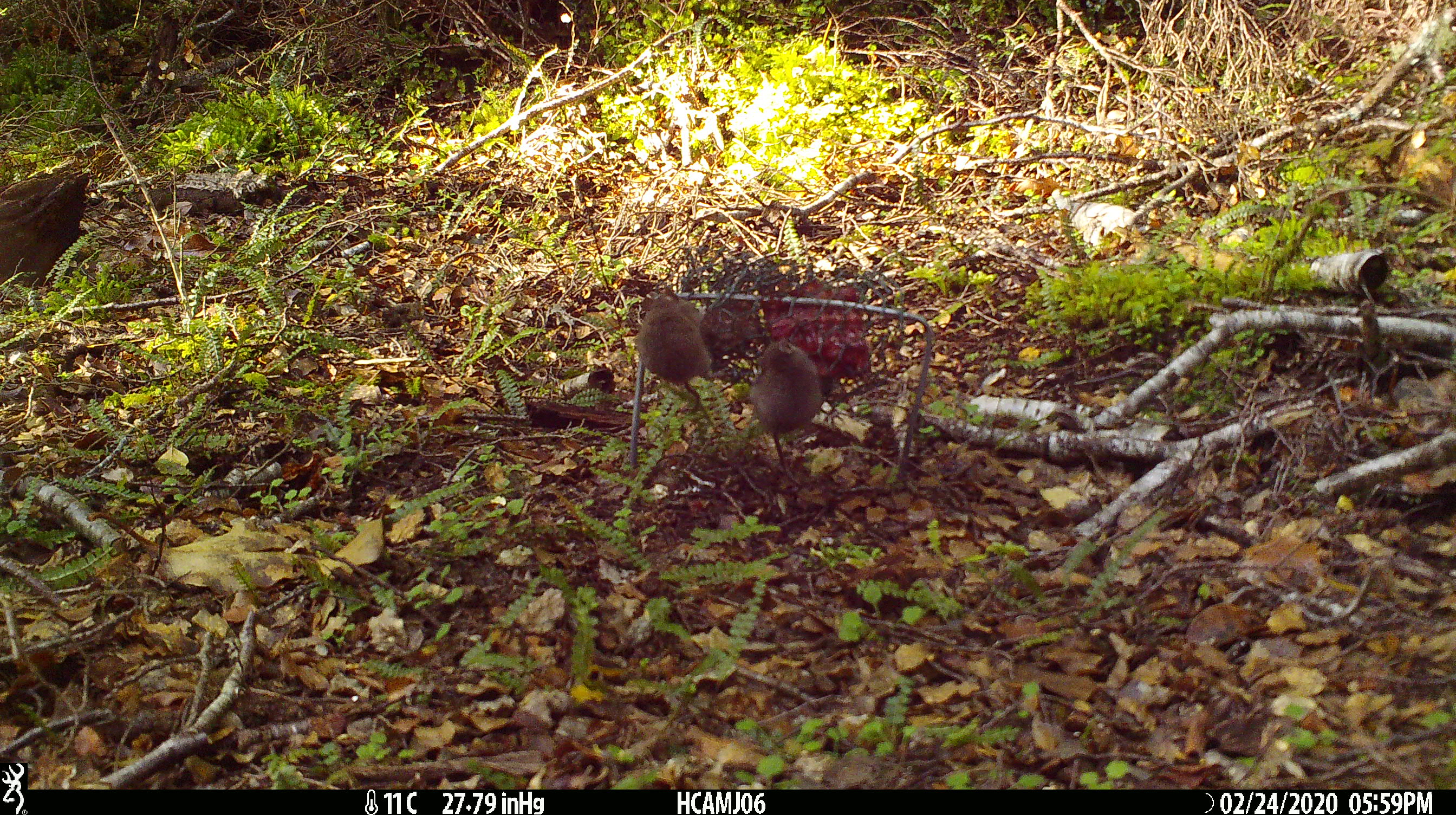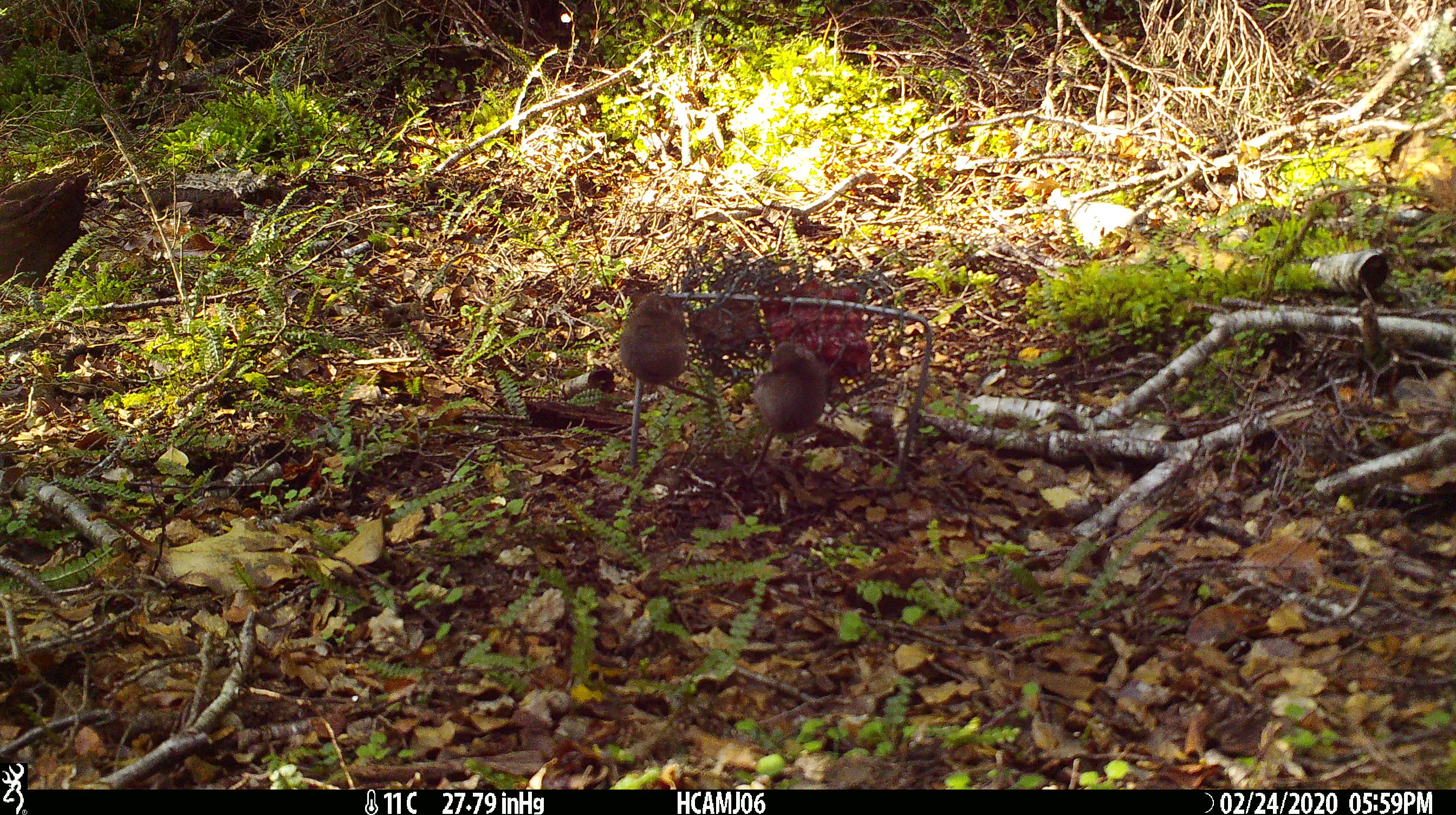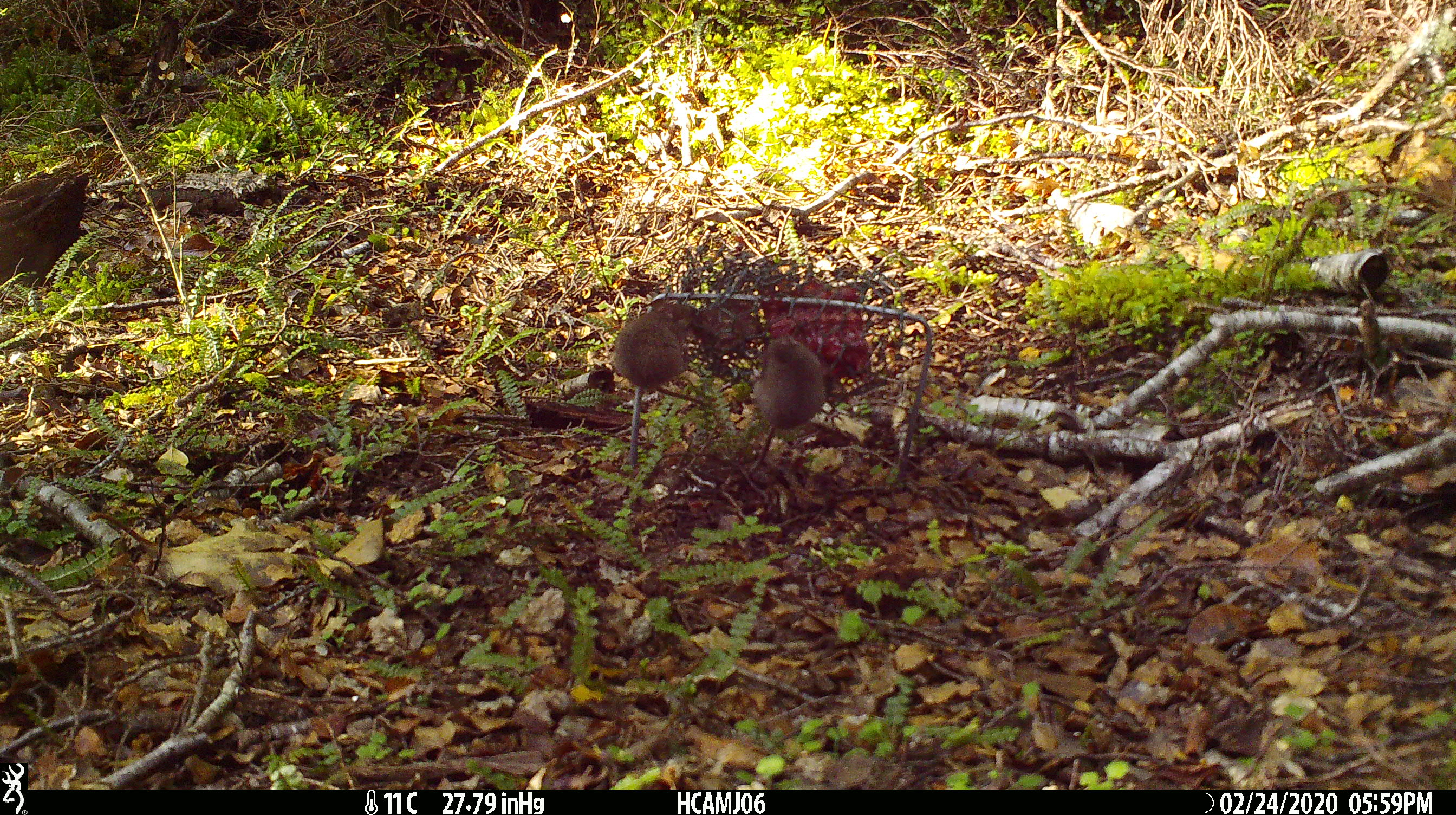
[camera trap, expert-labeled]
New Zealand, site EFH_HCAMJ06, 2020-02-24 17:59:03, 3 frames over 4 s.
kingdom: Animalia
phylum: Chordata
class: Mammalia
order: Rodentia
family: Muridae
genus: Mus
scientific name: Mus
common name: mouse